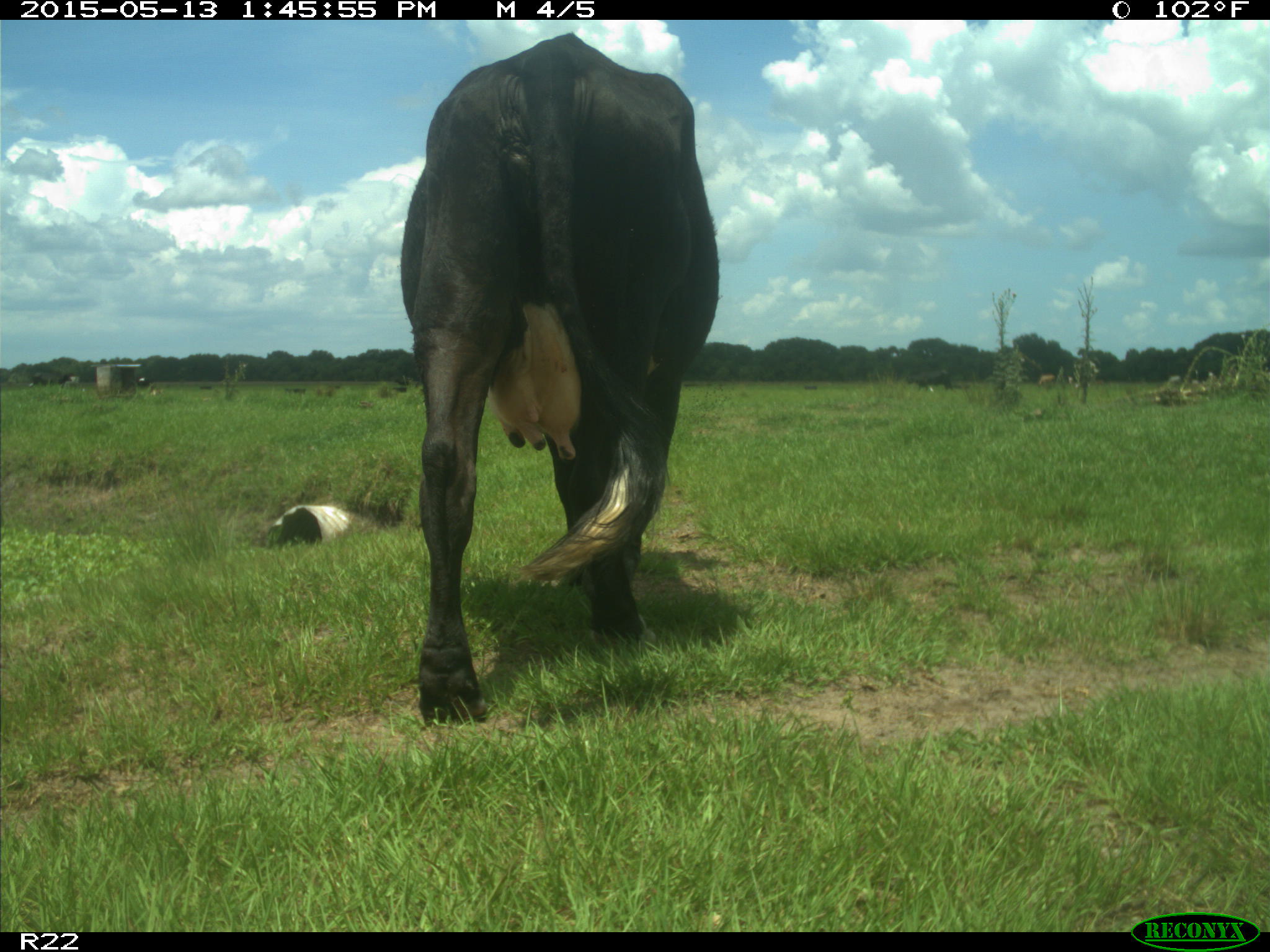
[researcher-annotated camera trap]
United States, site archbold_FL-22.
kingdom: Animalia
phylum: Chordata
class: Mammalia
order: Artiodactyla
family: Bovidae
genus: Bos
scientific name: Bos taurus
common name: domestic cow